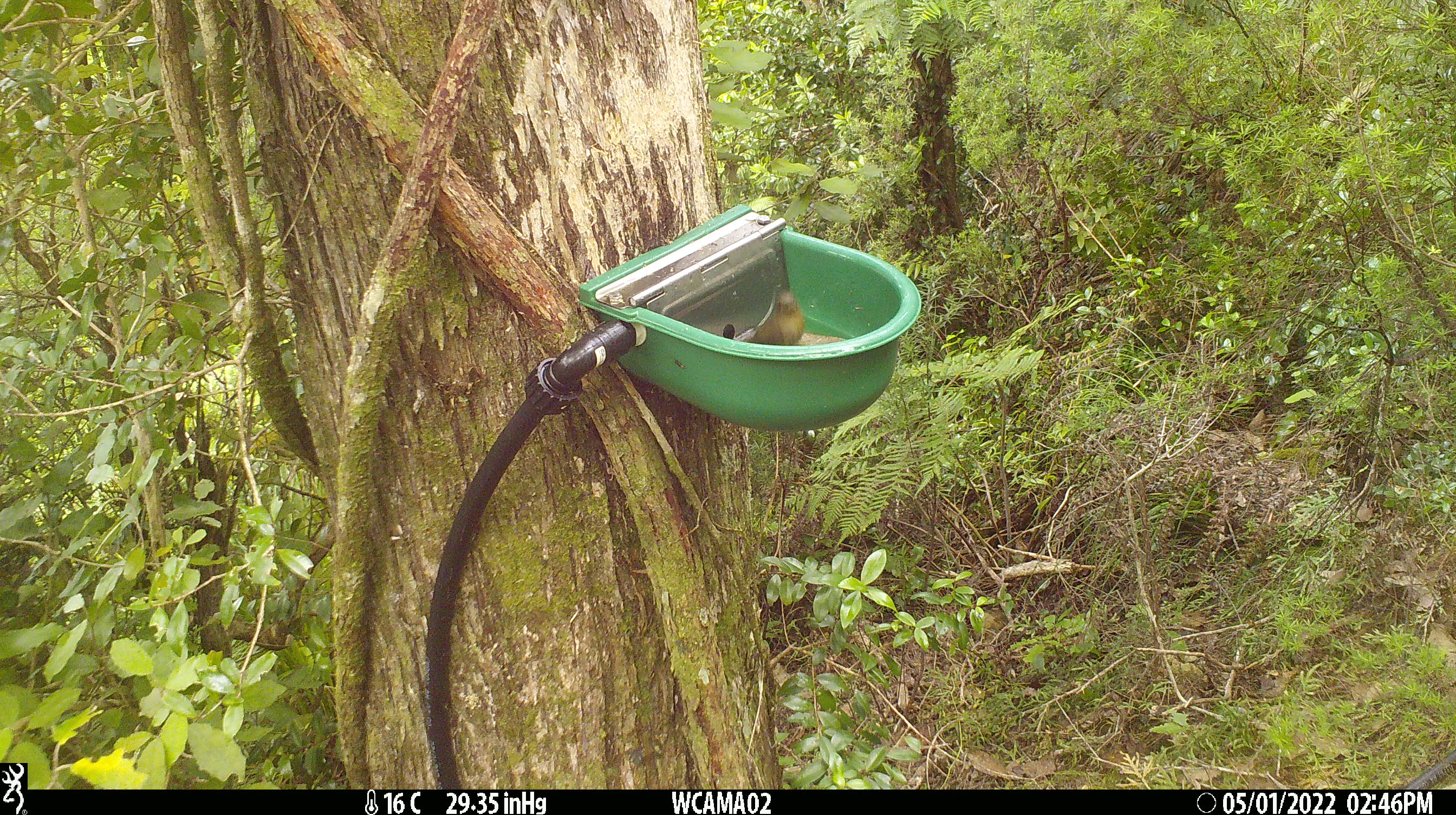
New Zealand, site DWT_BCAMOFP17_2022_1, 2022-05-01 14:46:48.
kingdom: Animalia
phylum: Chordata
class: Aves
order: Passeriformes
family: Meliphagidae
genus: Anthornis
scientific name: Anthornis melanura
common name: new zealand bellbird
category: bellbird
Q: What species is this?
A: Bellbird (new zealand bellbird) (Anthornis melanura).